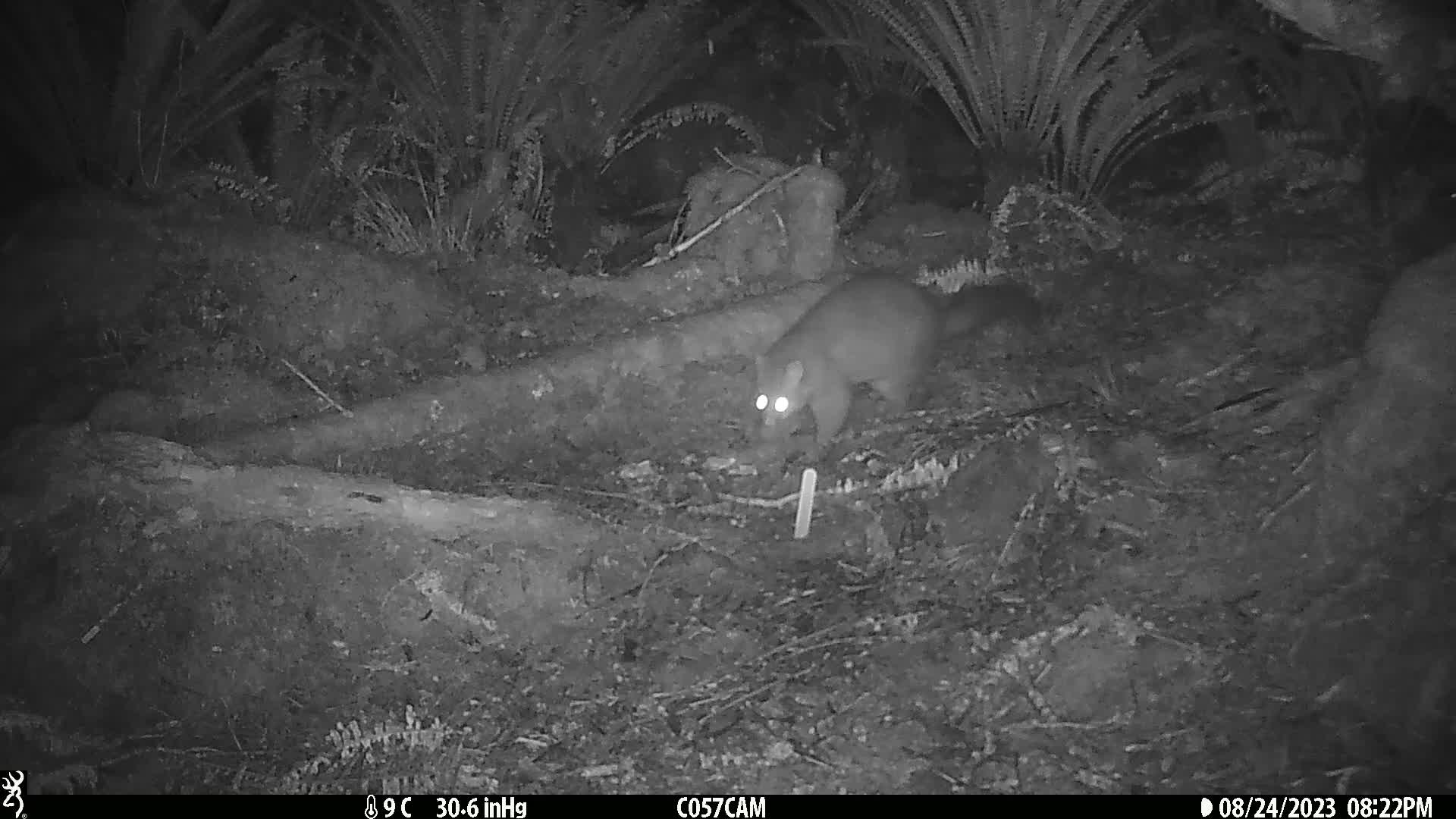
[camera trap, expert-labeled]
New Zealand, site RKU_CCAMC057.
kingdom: Animalia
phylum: Chordata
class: Mammalia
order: Diprotodontia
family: Phalangeridae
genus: Trichosurus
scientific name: Trichosurus vulpecula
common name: common brushtail possum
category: possum